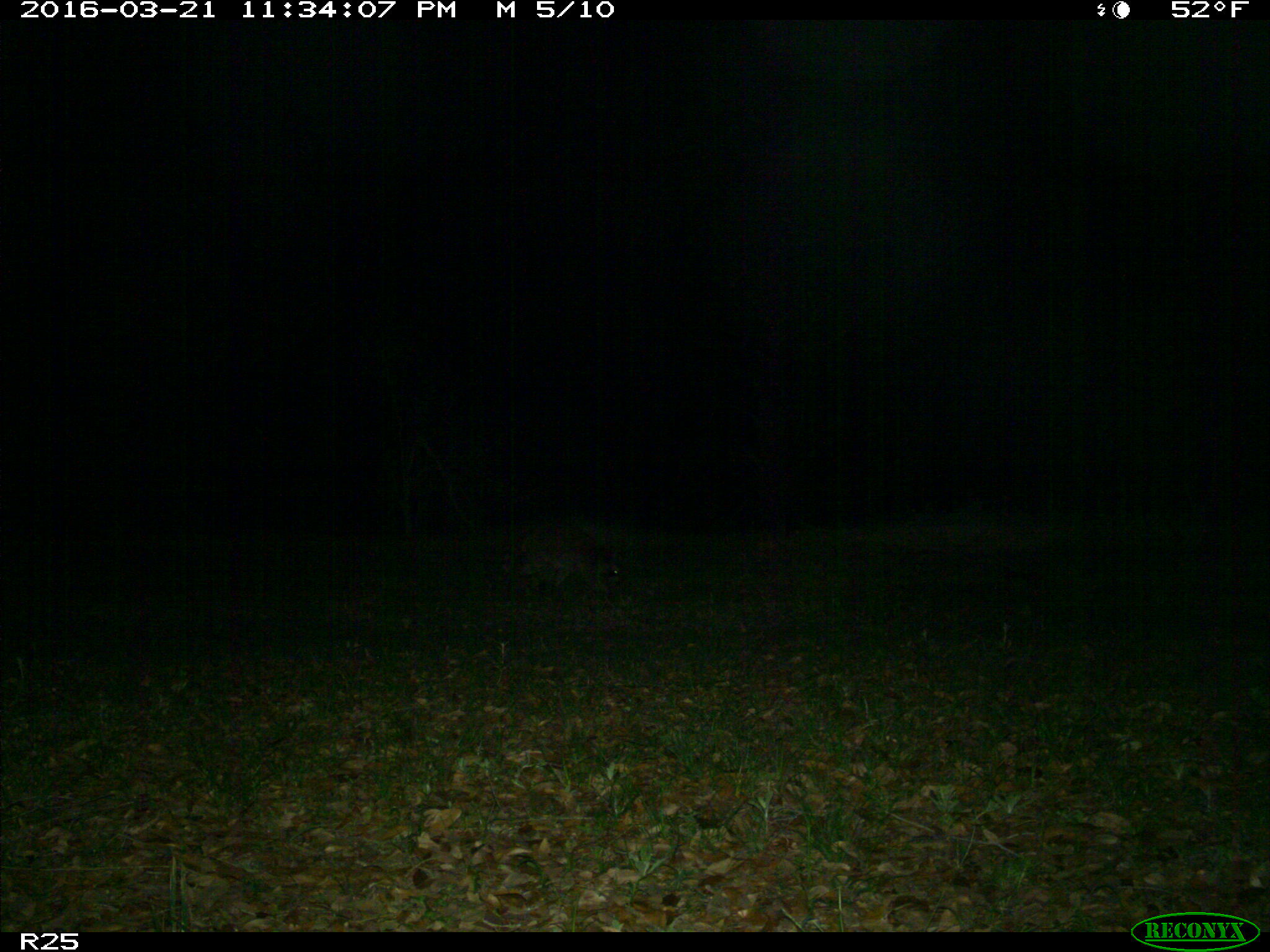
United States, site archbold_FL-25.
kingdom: Animalia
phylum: Chordata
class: Mammalia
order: Carnivora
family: Procyonidae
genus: Procyon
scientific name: Procyon lotor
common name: common raccoon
Procyon lotor (common raccoon).